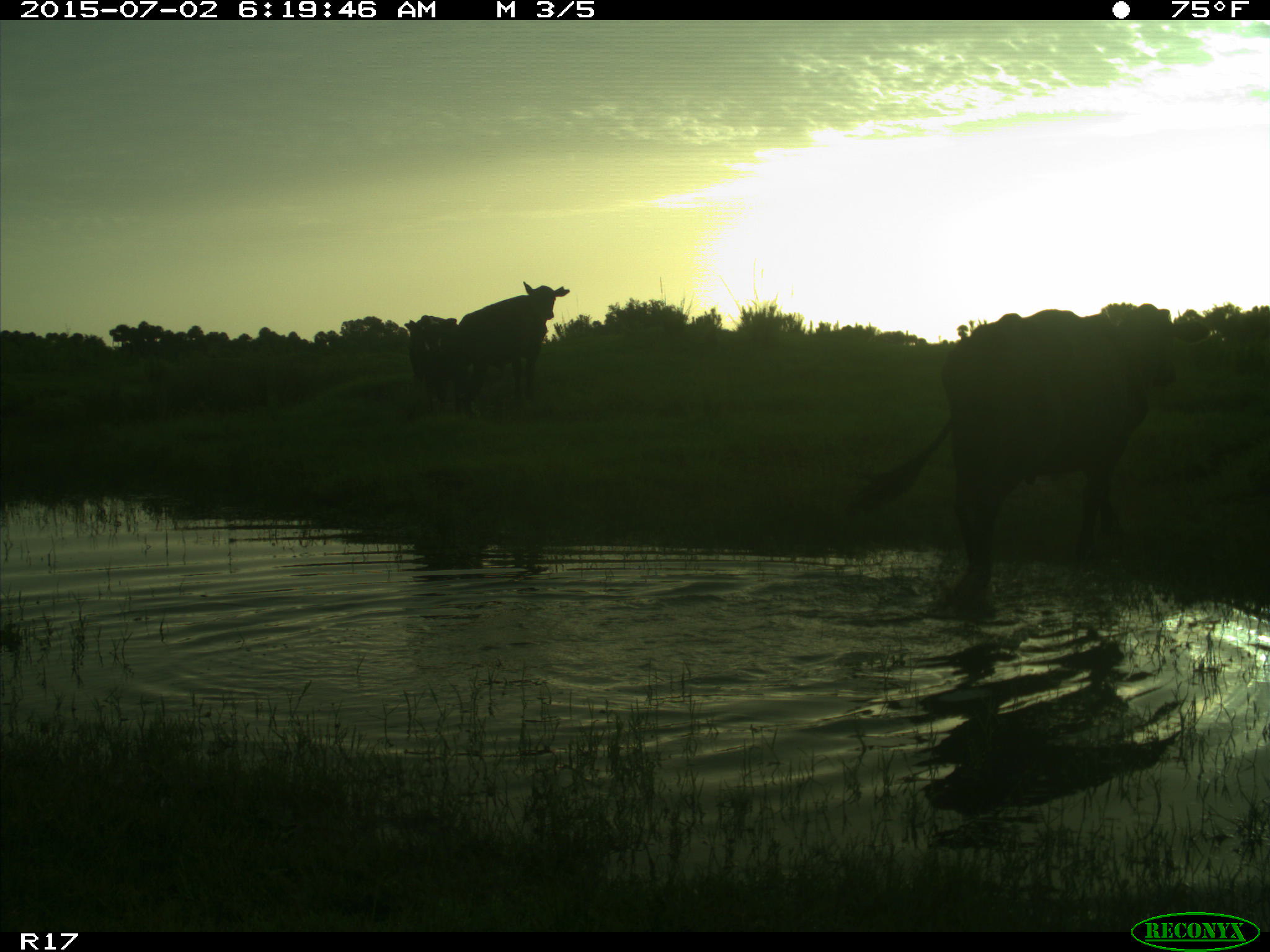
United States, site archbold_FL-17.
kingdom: Animalia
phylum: Chordata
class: Mammalia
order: Artiodactyla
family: Bovidae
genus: Bos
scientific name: Bos taurus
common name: domestic cow